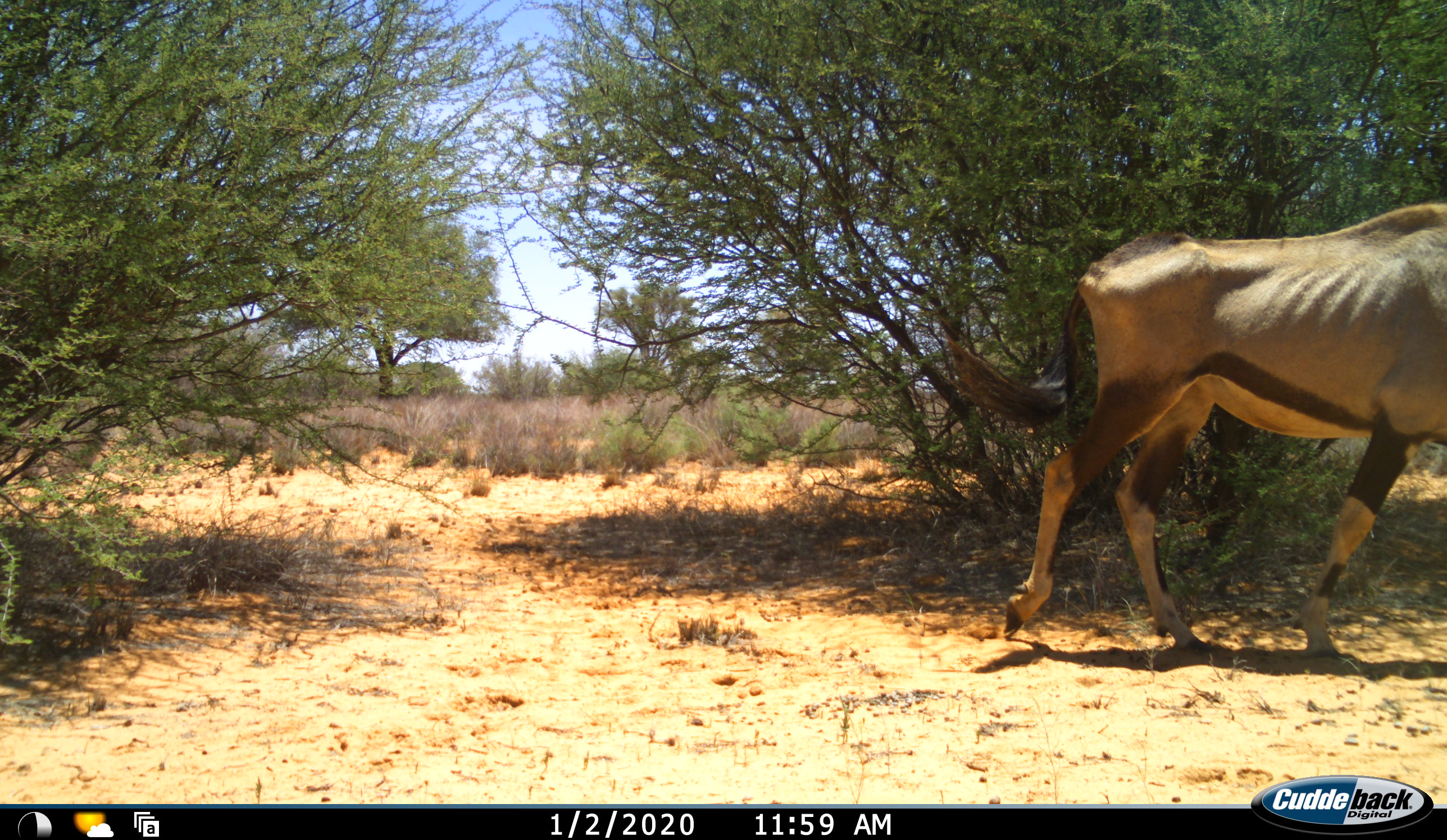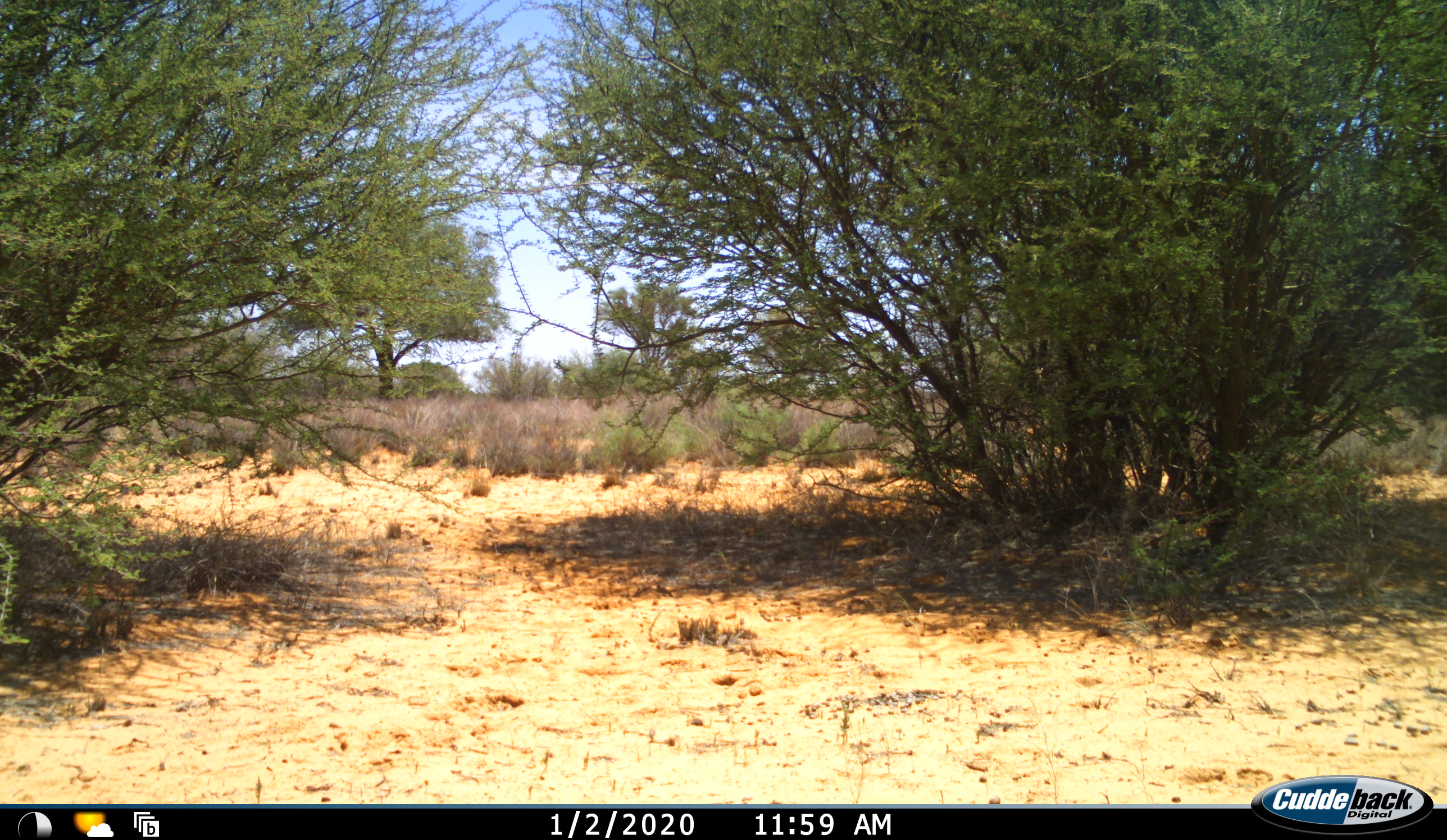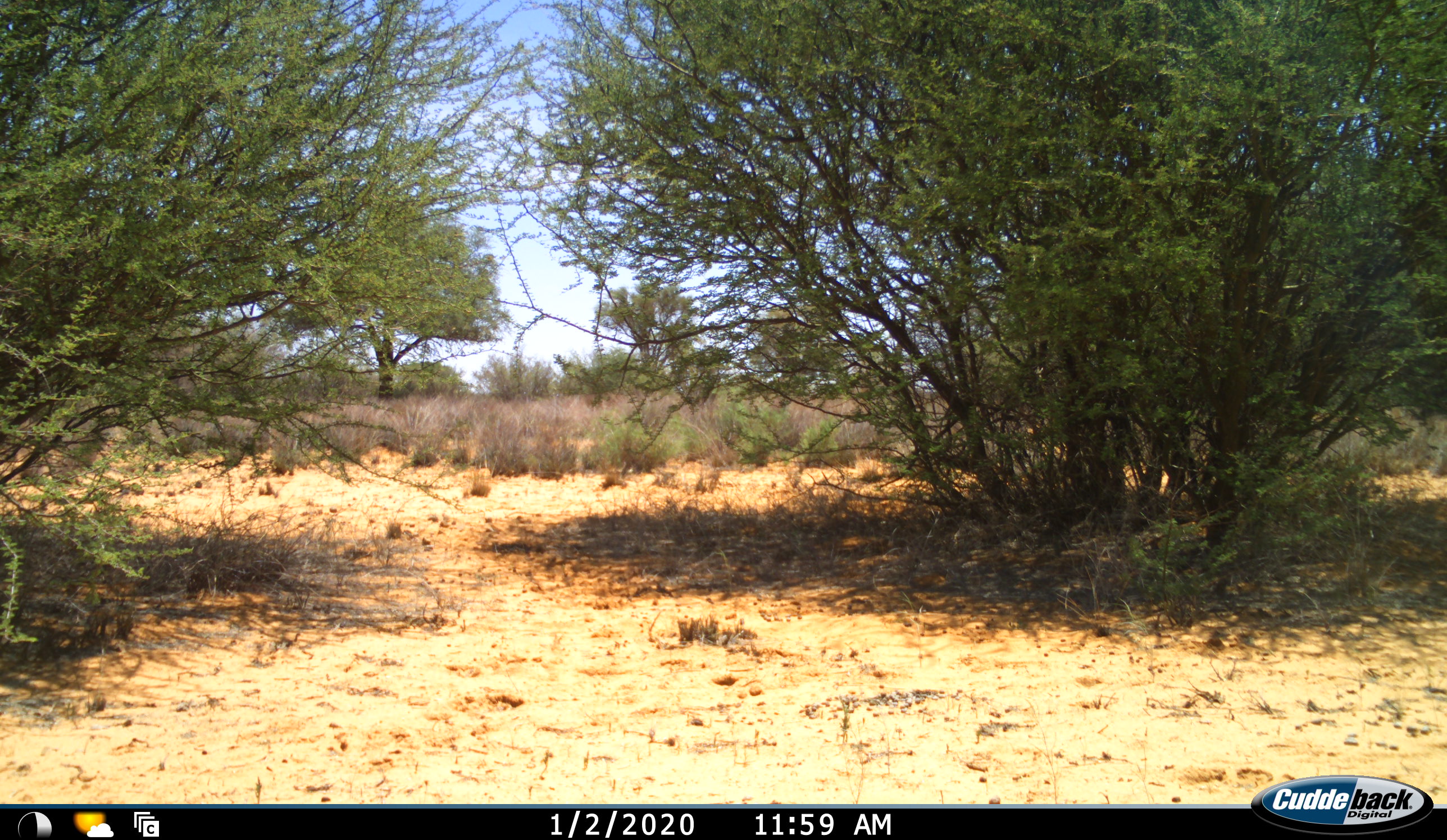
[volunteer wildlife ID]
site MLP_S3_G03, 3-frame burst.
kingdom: Animalia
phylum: Chordata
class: Mammalia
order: Artiodactyla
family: Bovidae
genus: Oryx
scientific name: Oryx gazella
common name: gemsbok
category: oryx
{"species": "oryx (gemsbok) (Oryx gazella)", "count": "1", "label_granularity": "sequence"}